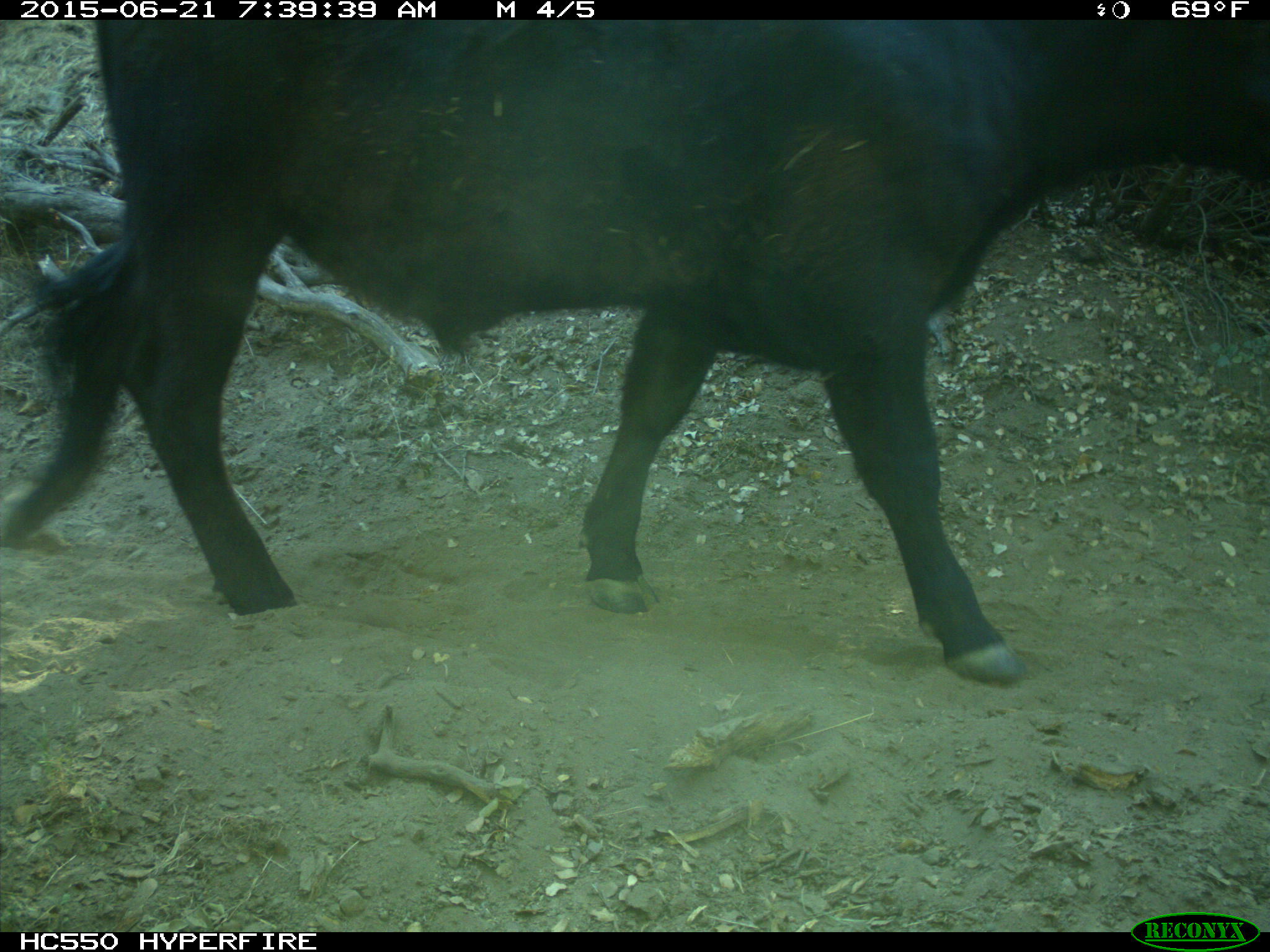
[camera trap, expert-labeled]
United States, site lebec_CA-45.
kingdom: Animalia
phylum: Chordata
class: Mammalia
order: Artiodactyla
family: Bovidae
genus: Bos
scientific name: Bos taurus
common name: domestic cow